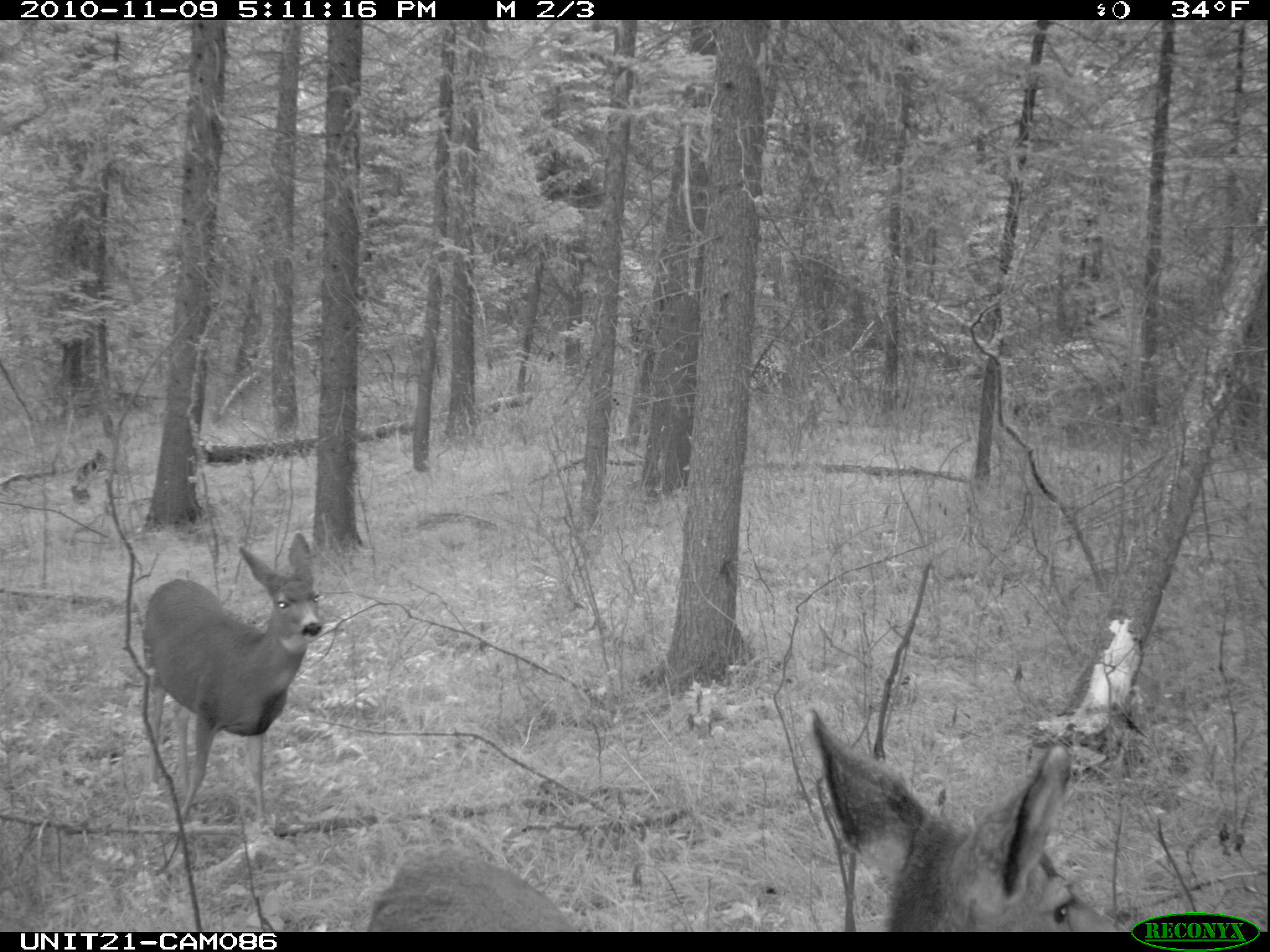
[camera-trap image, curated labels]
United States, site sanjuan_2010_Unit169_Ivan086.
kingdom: Animalia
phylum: Chordata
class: Mammalia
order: Artiodactyla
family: Cervidae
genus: Odocoileus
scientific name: Odocoileus hemionus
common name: mule deer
Odocoileus hemionus (mule deer).